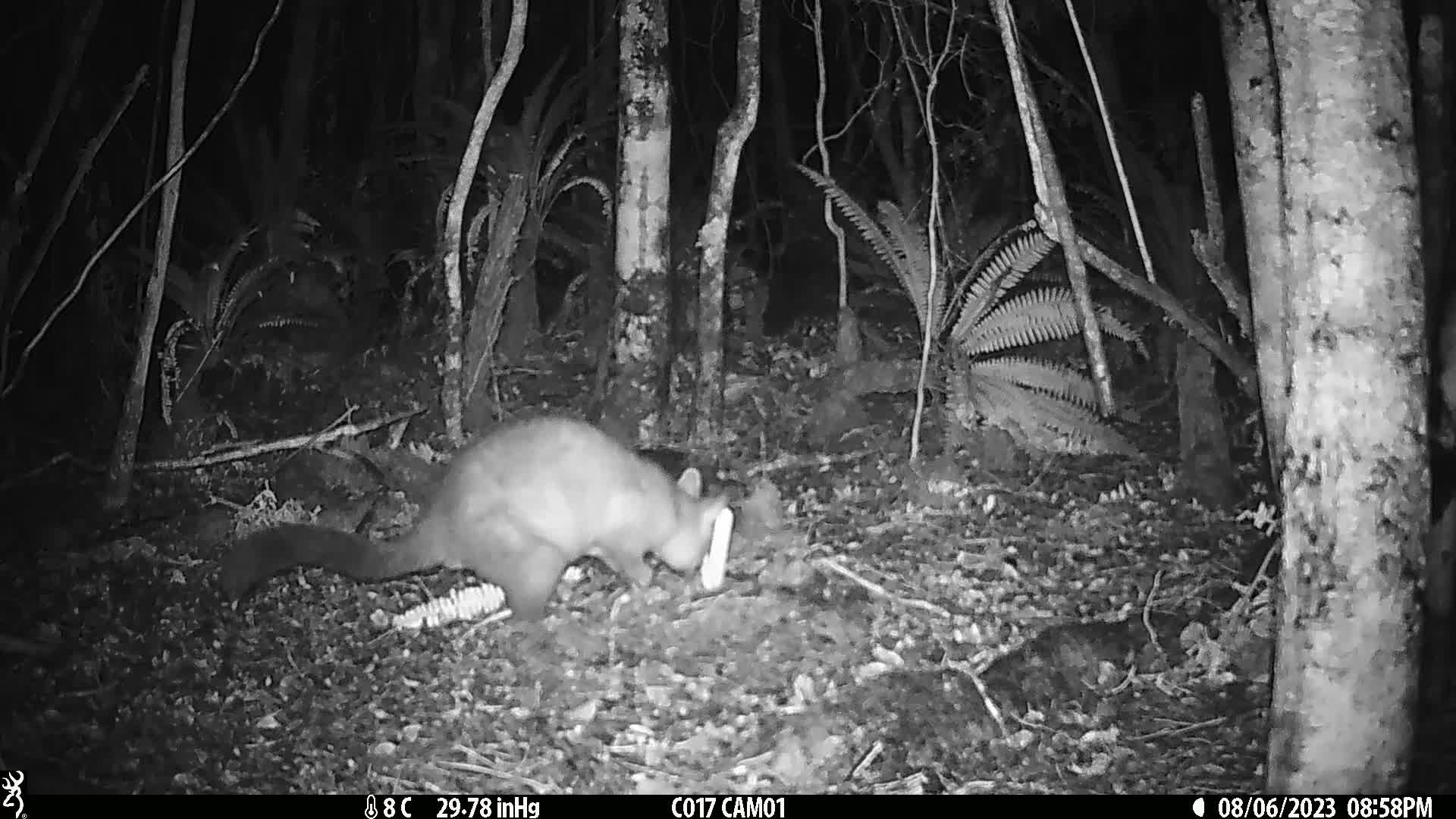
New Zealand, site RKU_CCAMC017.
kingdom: Animalia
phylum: Chordata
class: Mammalia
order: Diprotodontia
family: Phalangeridae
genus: Trichosurus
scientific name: Trichosurus vulpecula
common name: common brushtail possum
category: possum